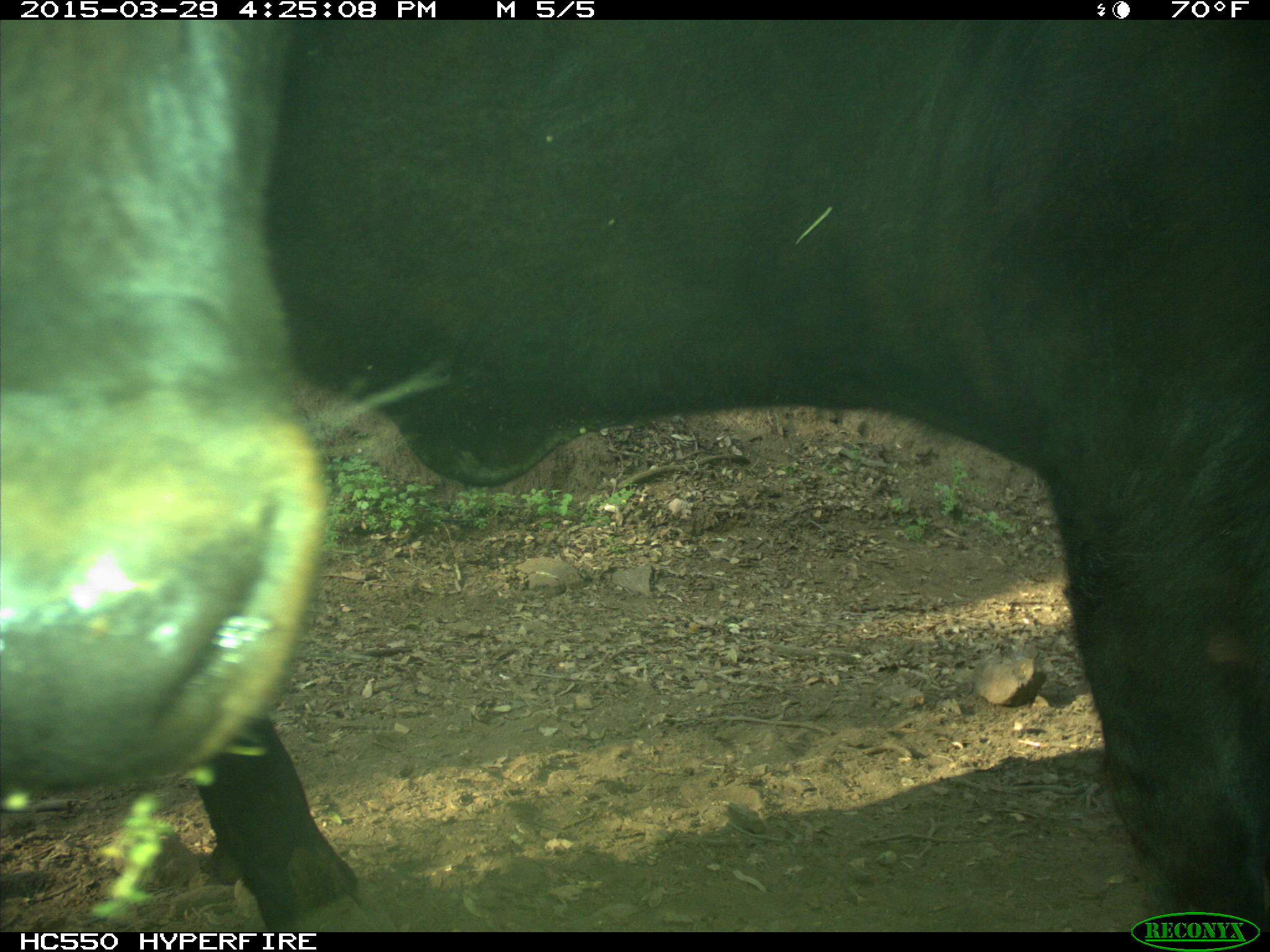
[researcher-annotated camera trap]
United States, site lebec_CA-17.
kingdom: Animalia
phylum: Chordata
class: Mammalia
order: Artiodactyla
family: Bovidae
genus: Bos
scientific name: Bos taurus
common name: domestic cow